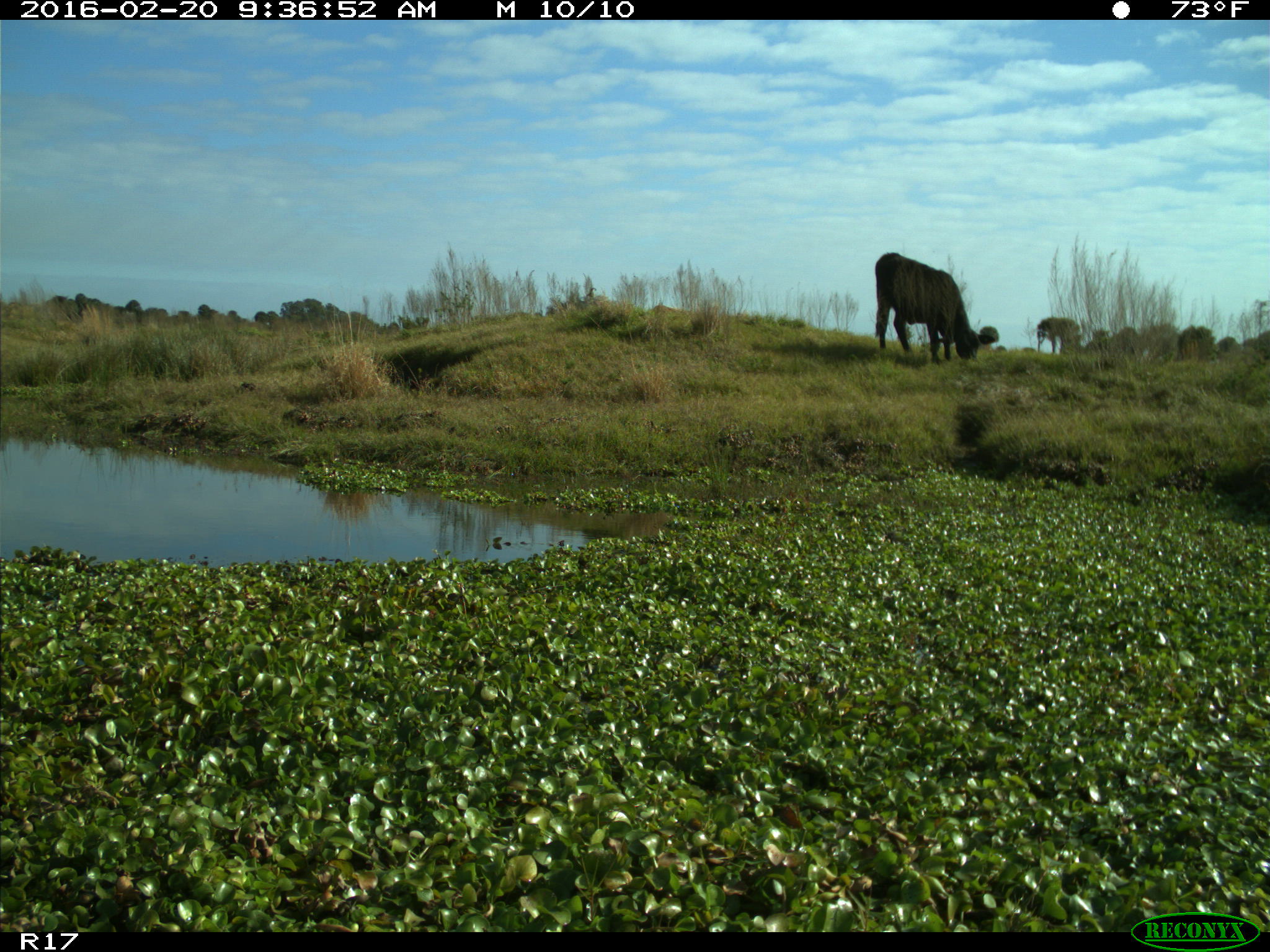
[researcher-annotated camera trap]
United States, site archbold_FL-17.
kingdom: Animalia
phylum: Chordata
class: Mammalia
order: Artiodactyla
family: Bovidae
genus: Bos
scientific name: Bos taurus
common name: domestic cow